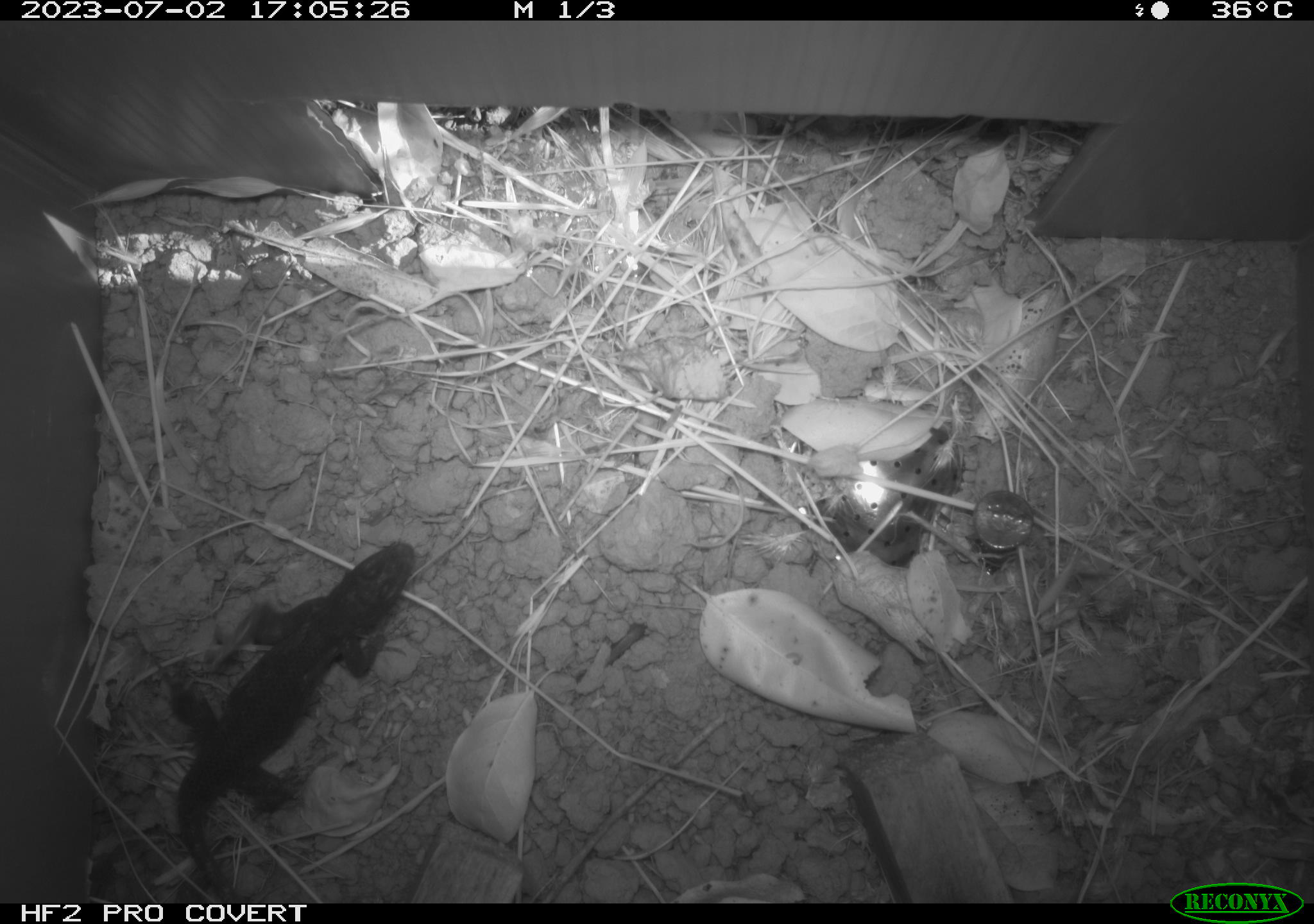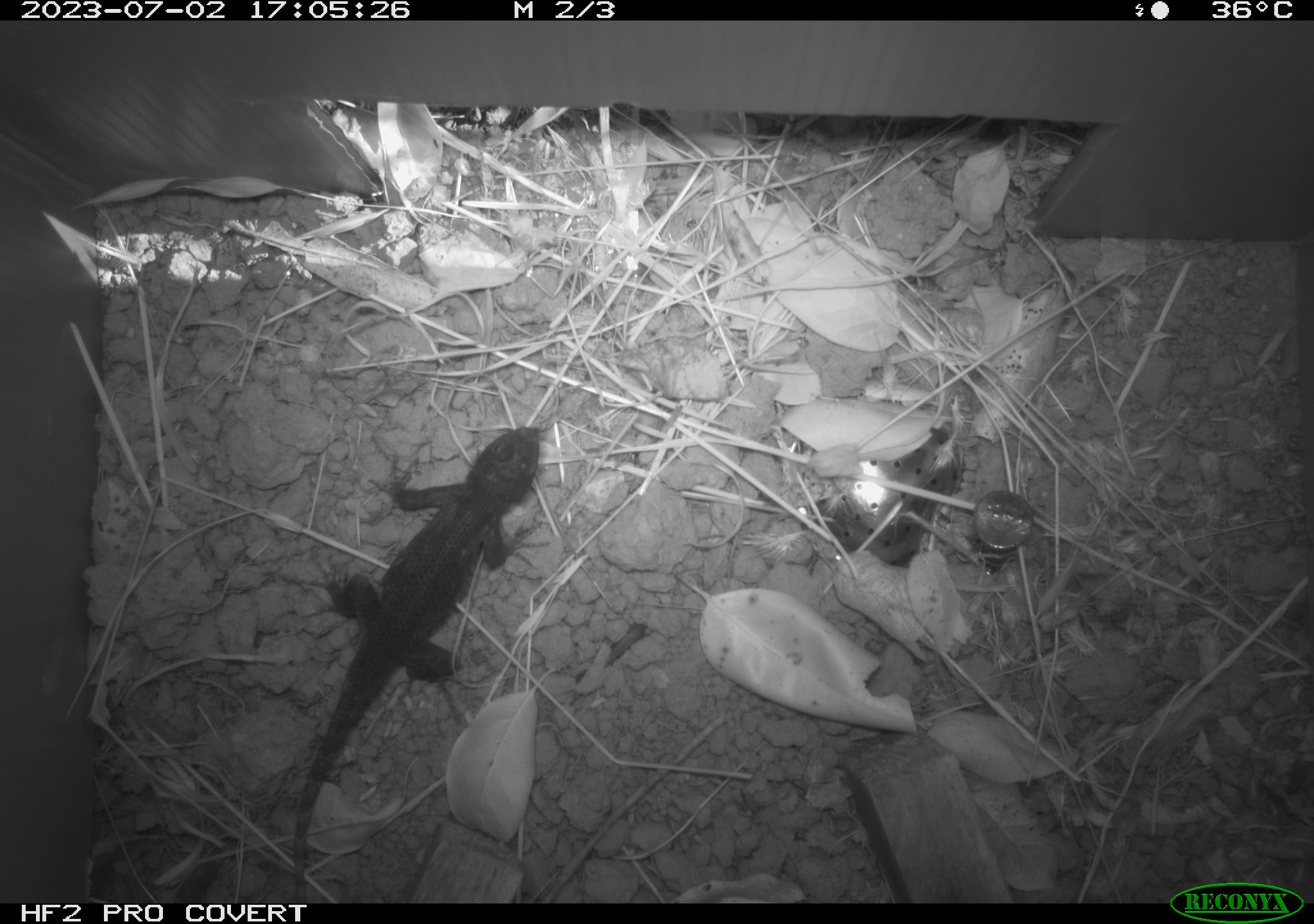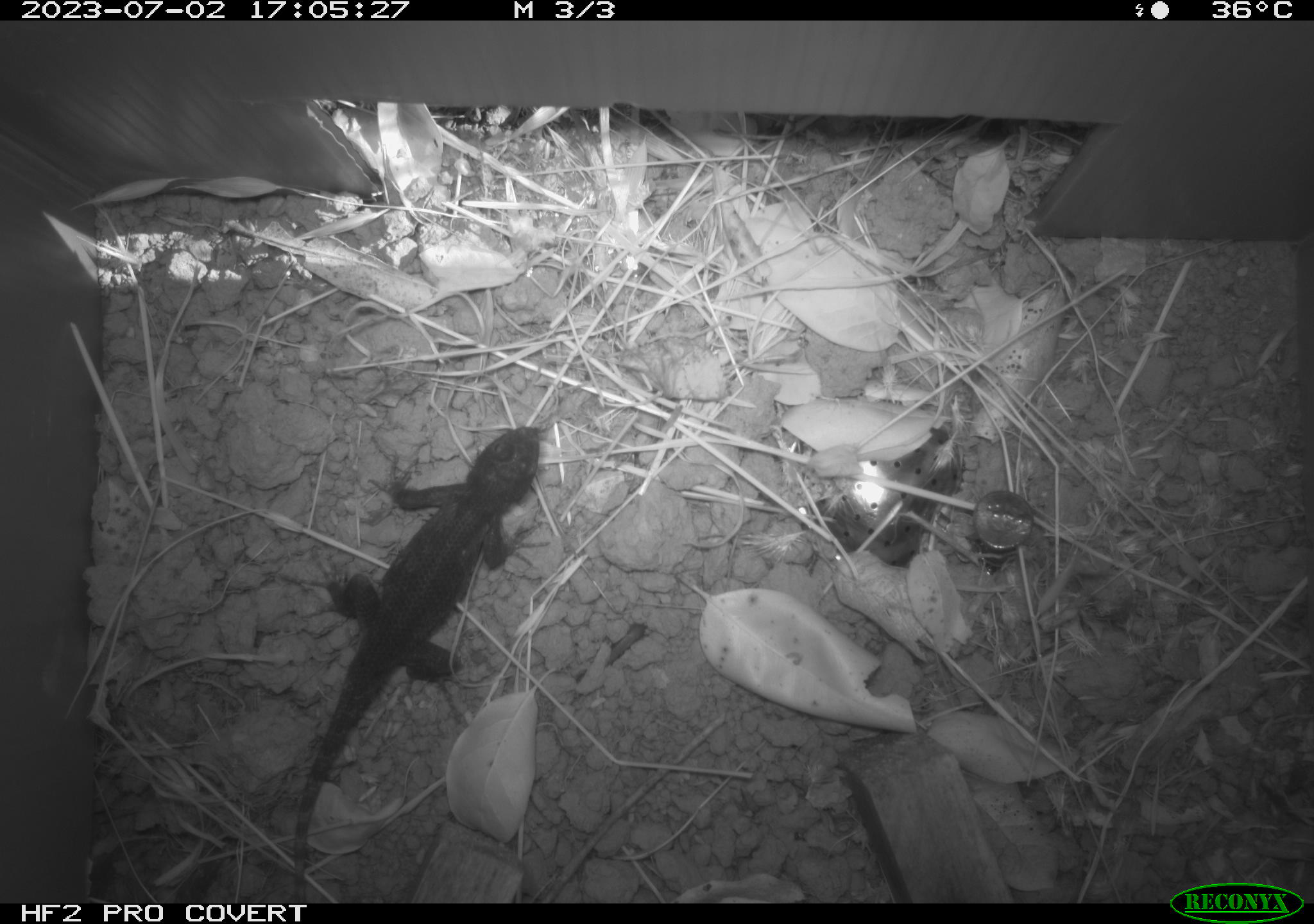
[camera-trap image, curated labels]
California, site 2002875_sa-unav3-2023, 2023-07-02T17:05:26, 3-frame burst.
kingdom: Animalia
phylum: Chordata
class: Reptilia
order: Squamata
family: Phrynosomatidae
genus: Sceloporus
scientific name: Sceloporus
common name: spiny lizards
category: sceloporus species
Sceloporus species (spiny lizards) (Sceloporus).